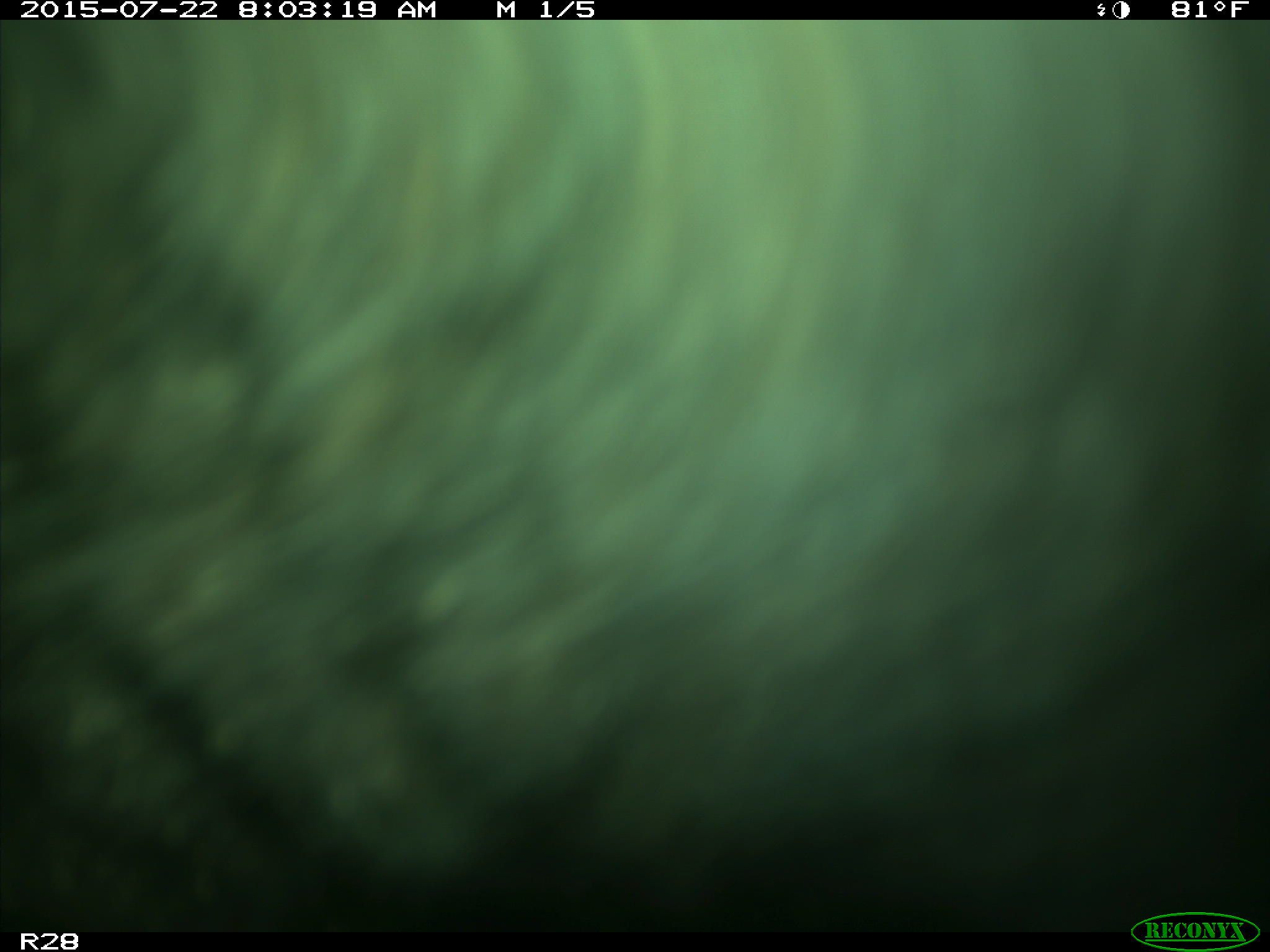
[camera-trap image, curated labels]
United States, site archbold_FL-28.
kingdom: Animalia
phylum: Chordata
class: Mammalia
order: Artiodactyla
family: Bovidae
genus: Bos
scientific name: Bos taurus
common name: domestic cow